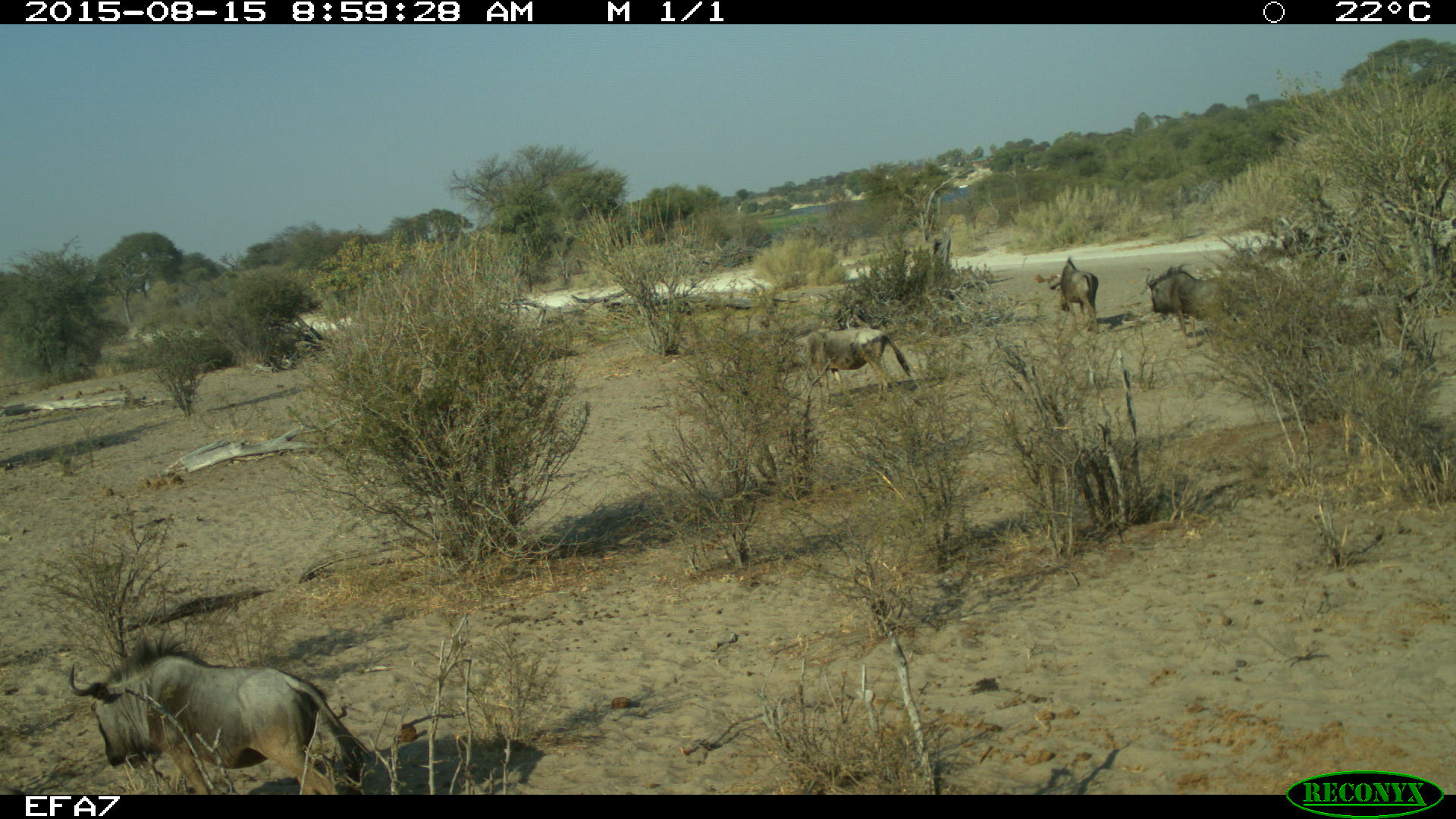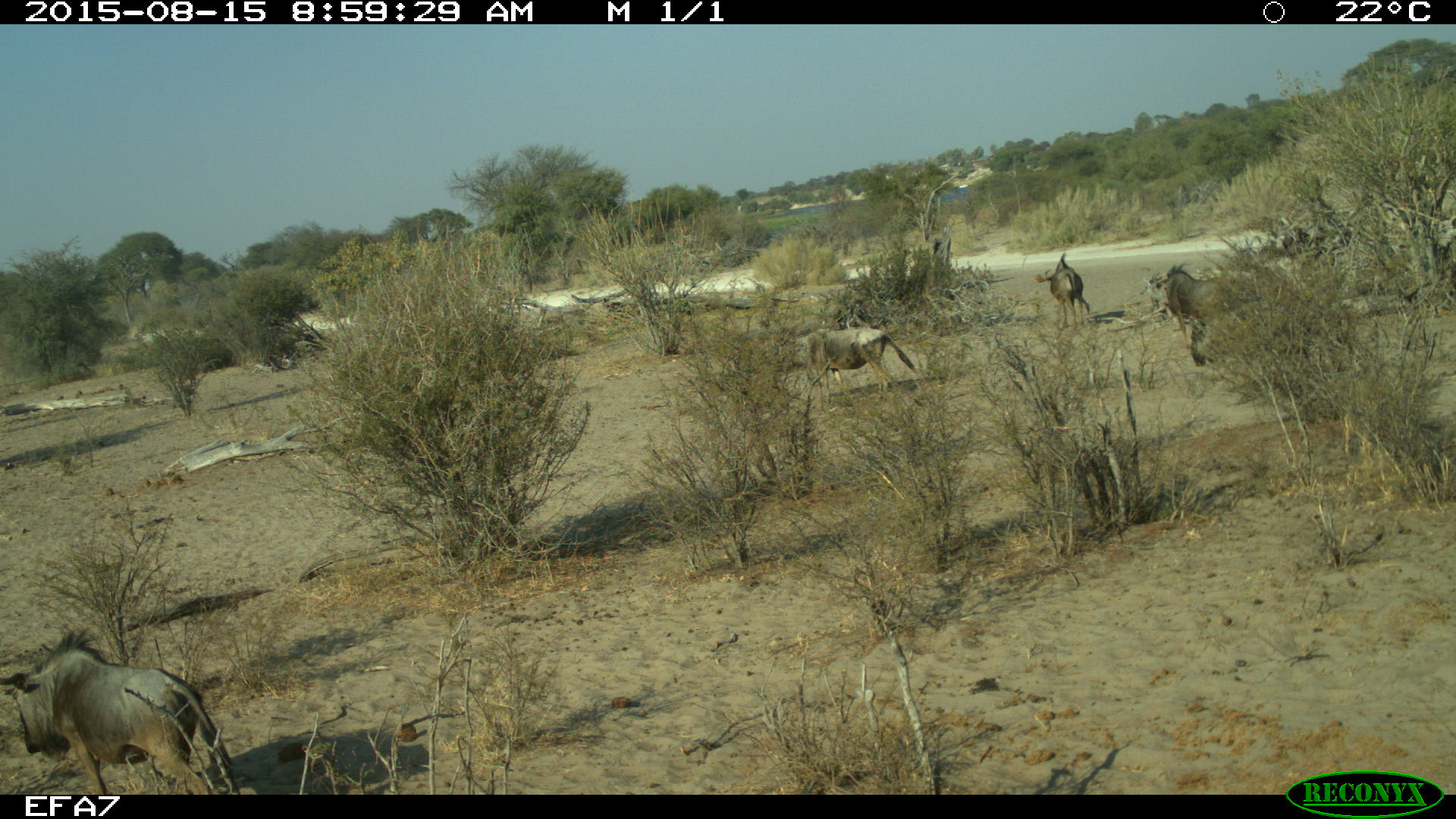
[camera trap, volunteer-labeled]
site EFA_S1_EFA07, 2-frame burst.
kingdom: Animalia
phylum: Chordata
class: Mammalia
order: Artiodactyla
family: Bovidae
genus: Connochaetes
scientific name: Connochaetes taurinus taurinus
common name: blue wildebeest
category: wildebeestblue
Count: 5.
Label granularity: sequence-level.